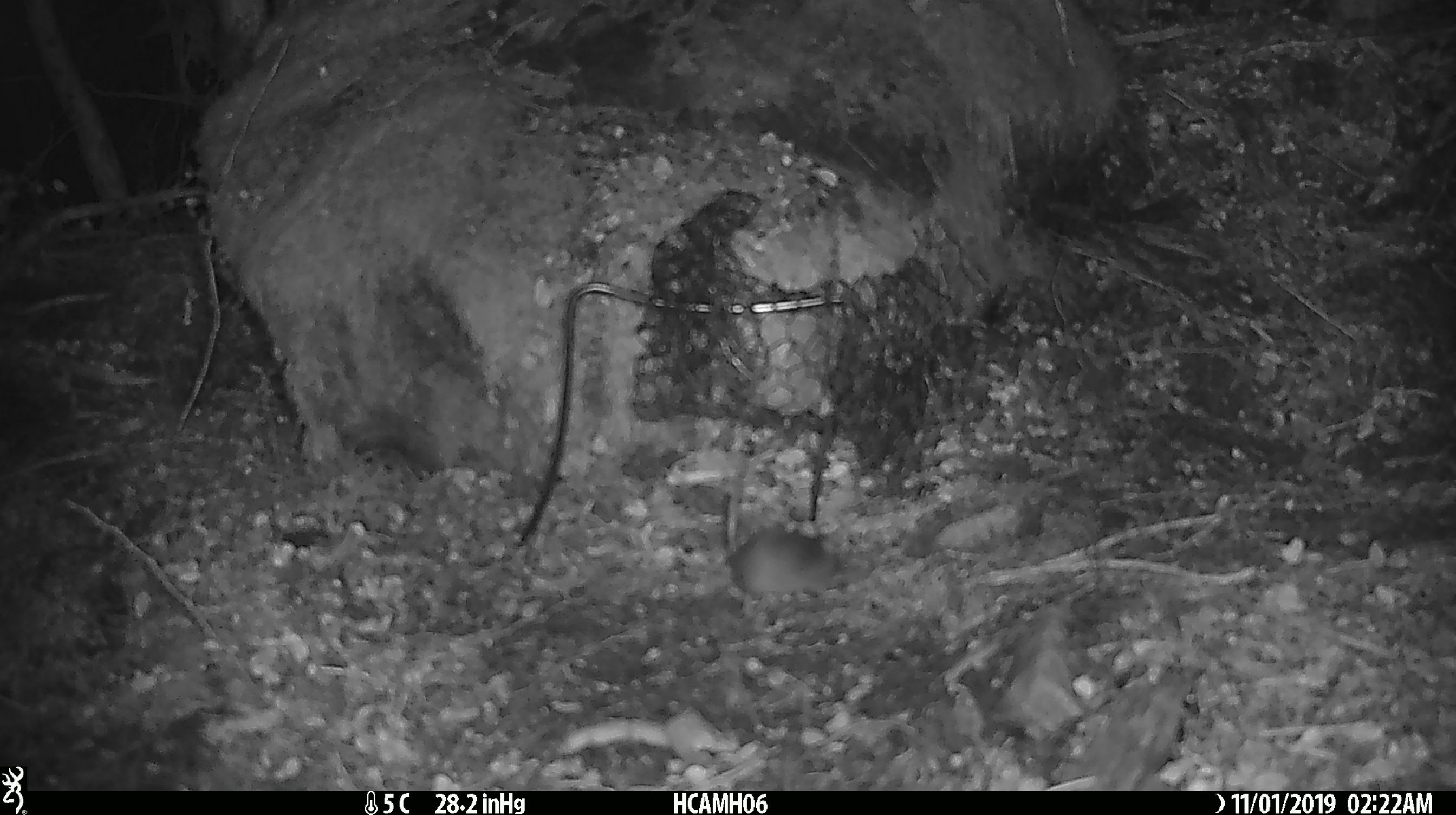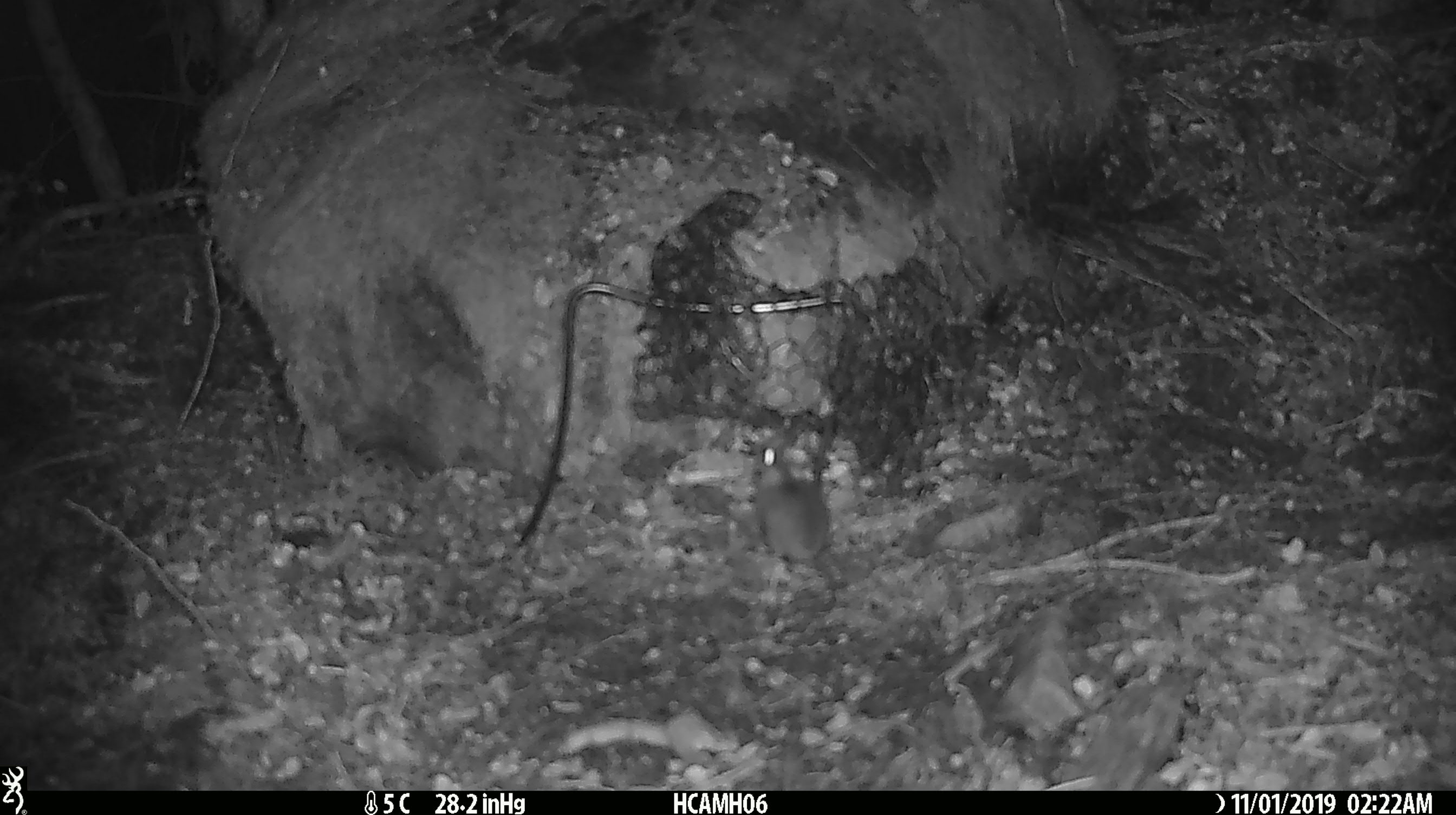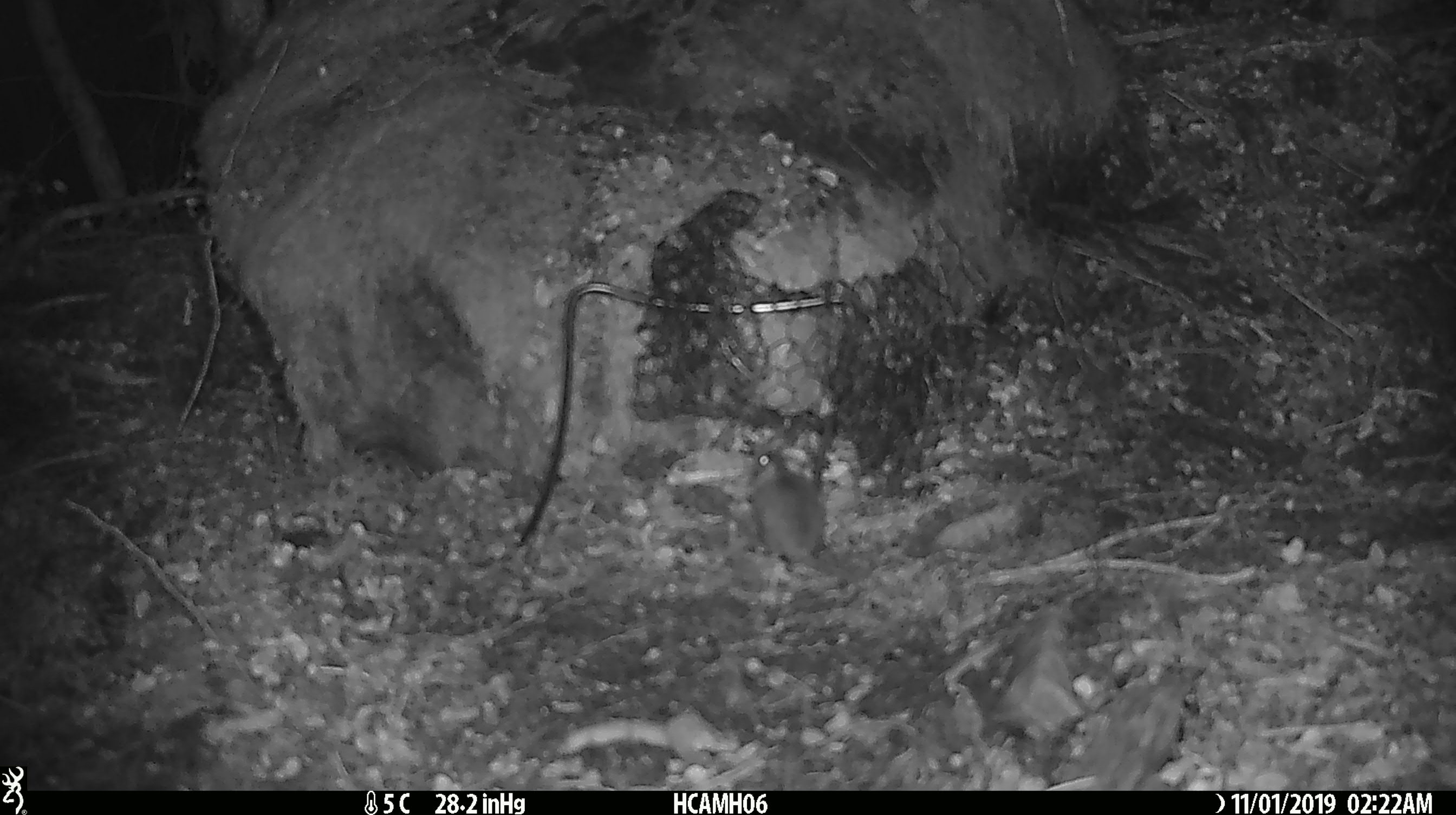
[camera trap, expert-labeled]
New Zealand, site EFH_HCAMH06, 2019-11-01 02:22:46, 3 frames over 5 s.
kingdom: Animalia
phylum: Chordata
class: Mammalia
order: Rodentia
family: Muridae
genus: Mus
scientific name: Mus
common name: mouse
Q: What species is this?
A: Mouse (Mus).